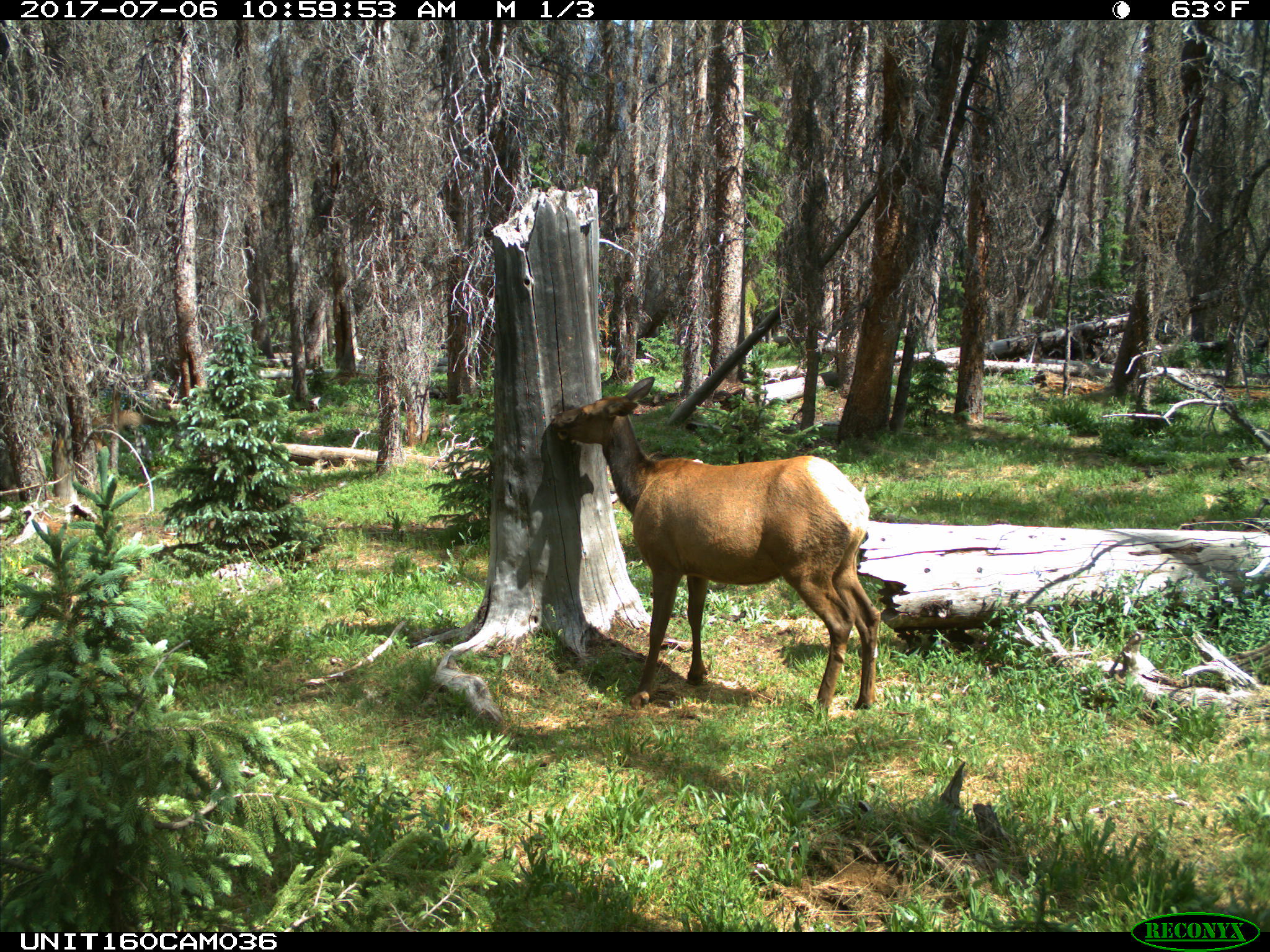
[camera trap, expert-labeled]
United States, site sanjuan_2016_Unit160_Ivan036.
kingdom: Animalia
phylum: Chordata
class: Mammalia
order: Artiodactyla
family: Cervidae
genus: Cervus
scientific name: Cervus elaphus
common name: red deer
Cervus elaphus (red deer).